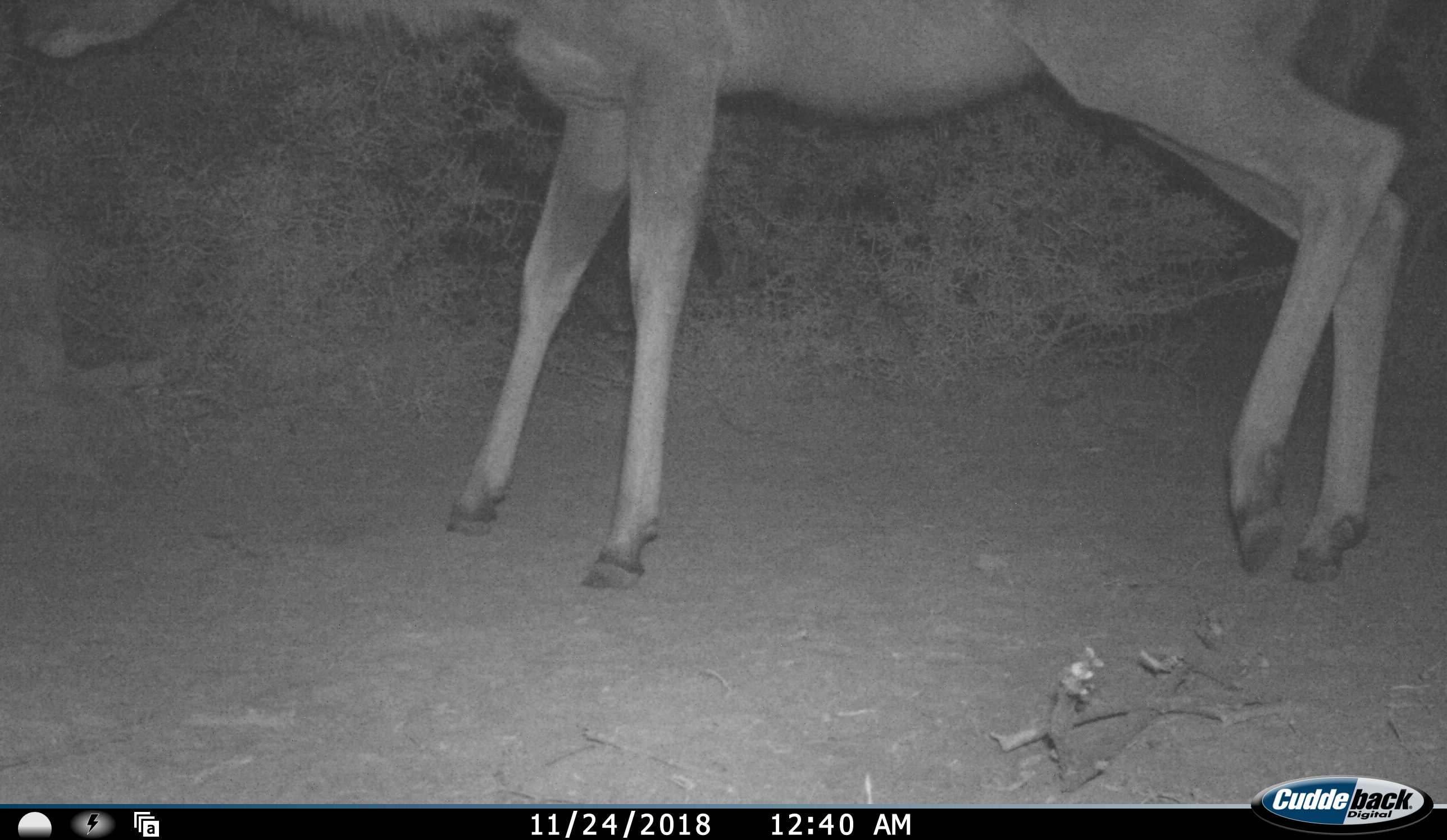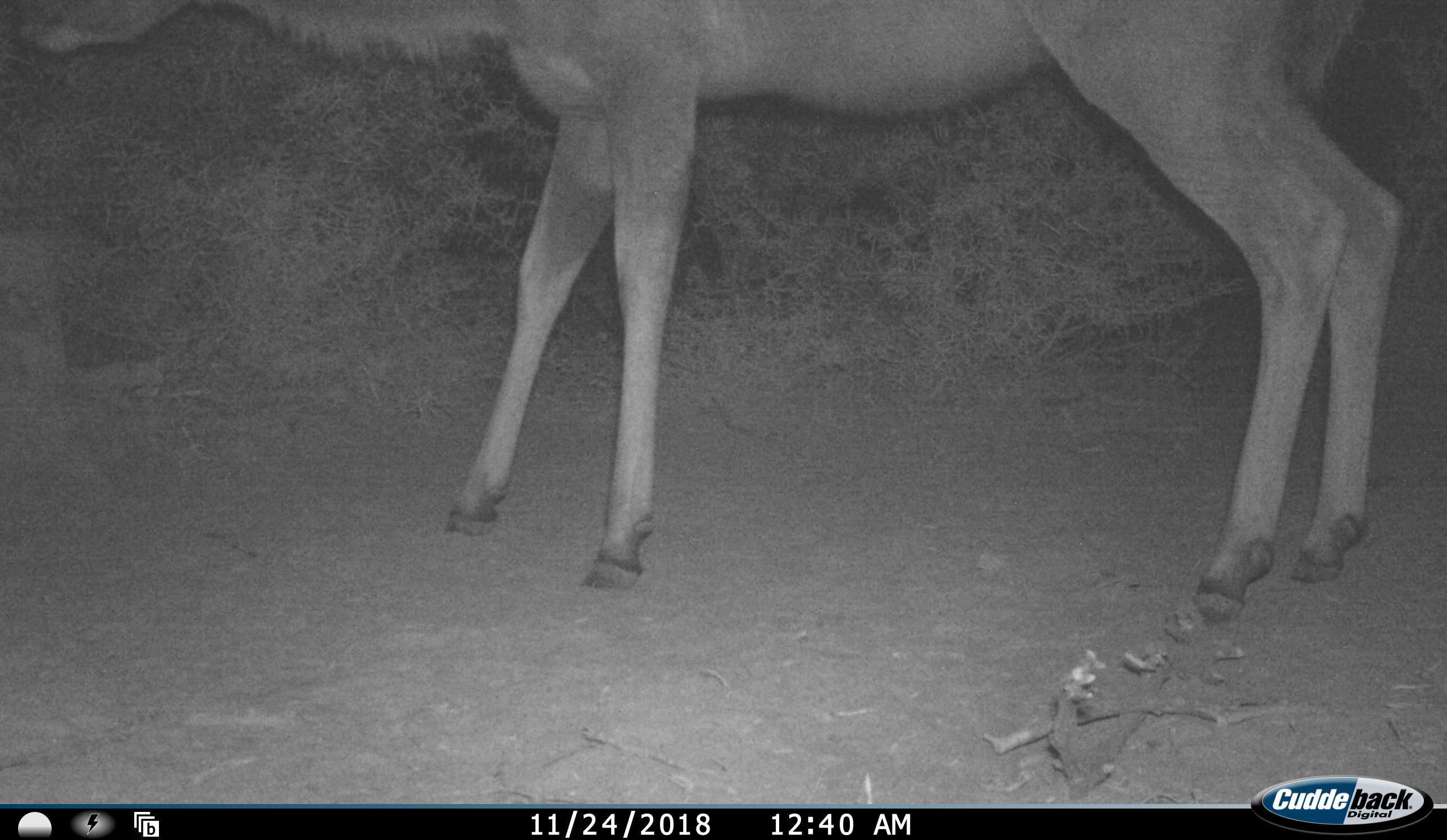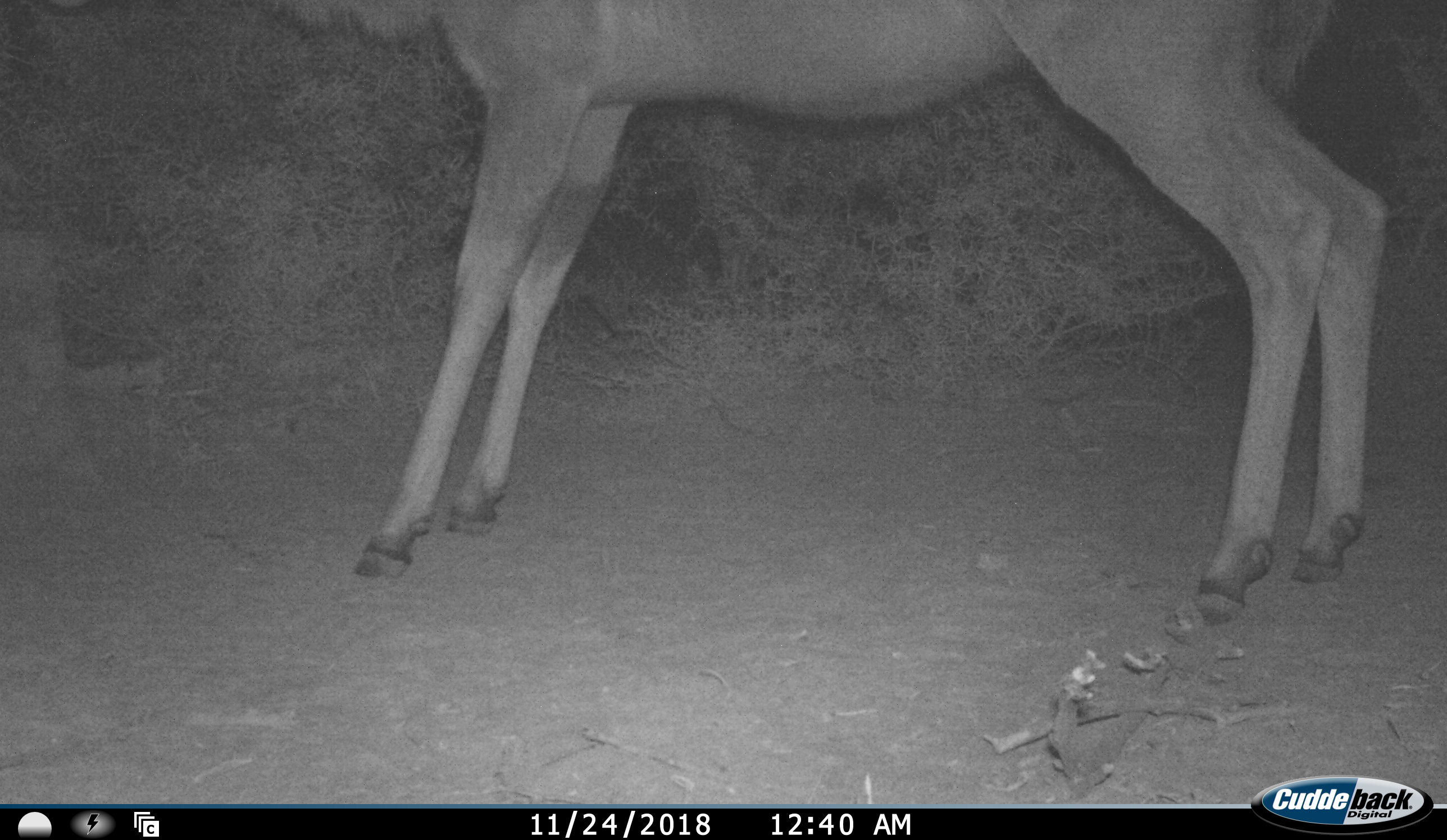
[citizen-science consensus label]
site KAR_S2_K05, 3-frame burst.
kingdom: Animalia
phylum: Chordata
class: Mammalia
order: Artiodactyla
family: Bovidae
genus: Tragelaphus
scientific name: Tragelaphus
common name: kudu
Kudu (Tragelaphus), count 1. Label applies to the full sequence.